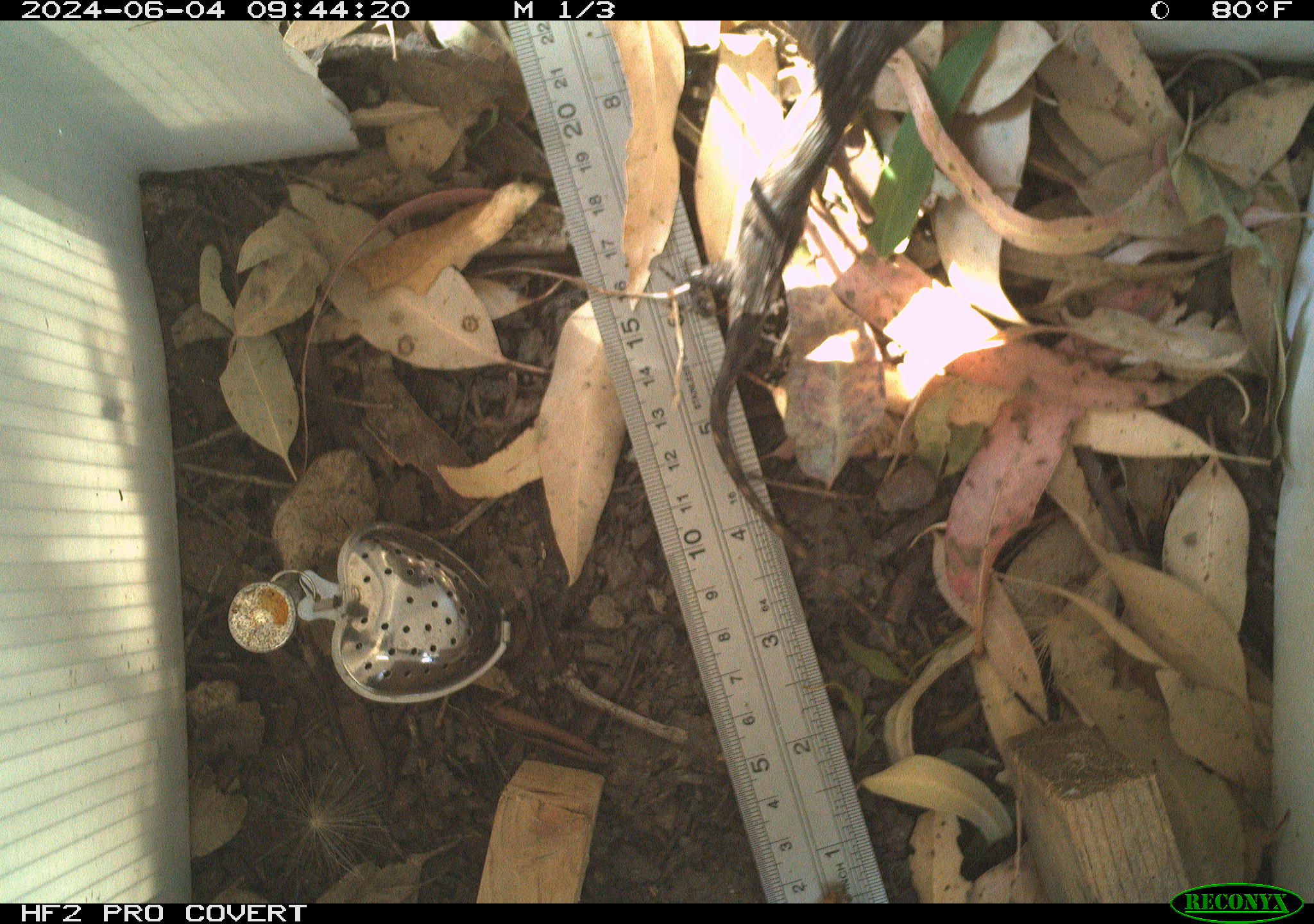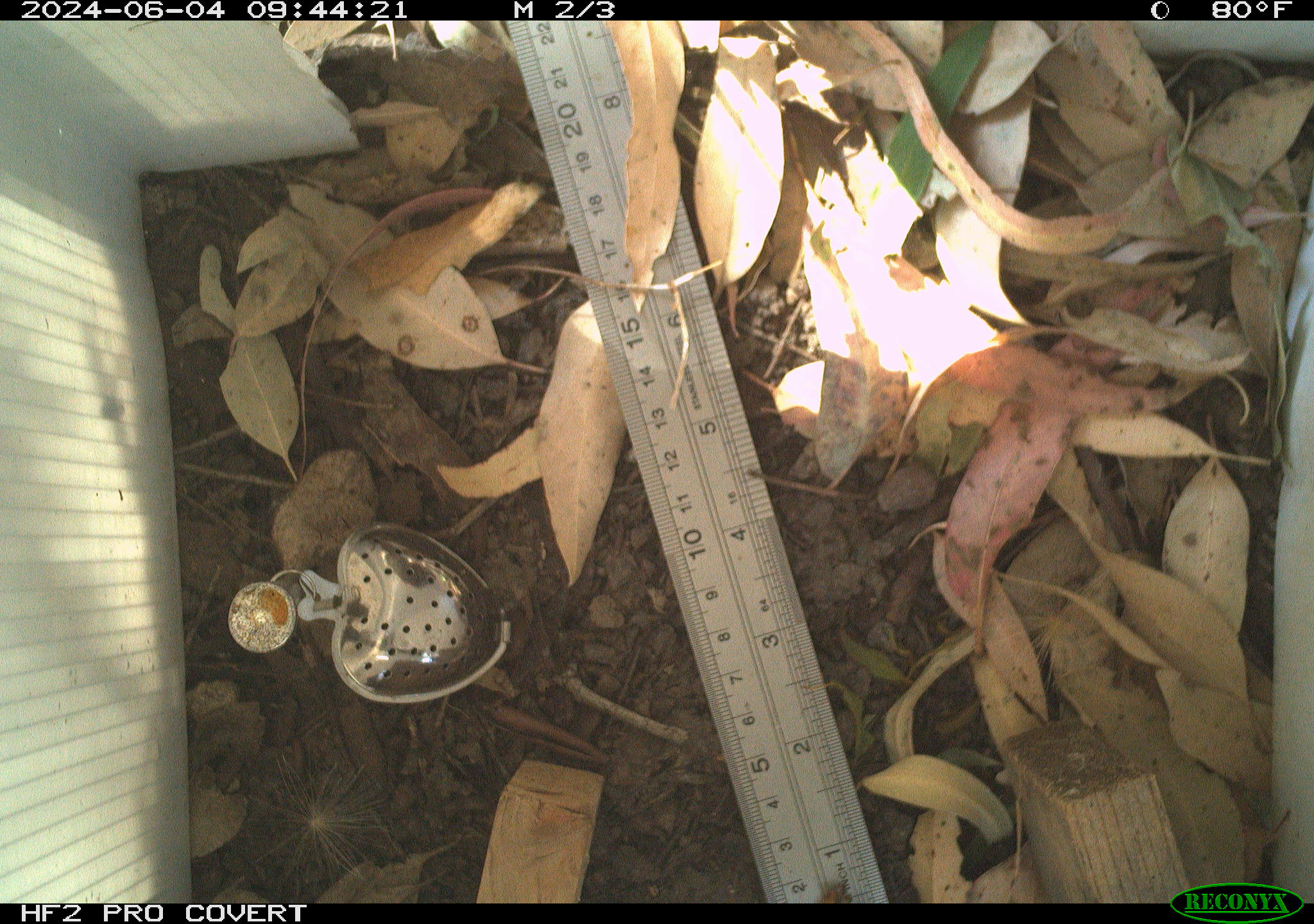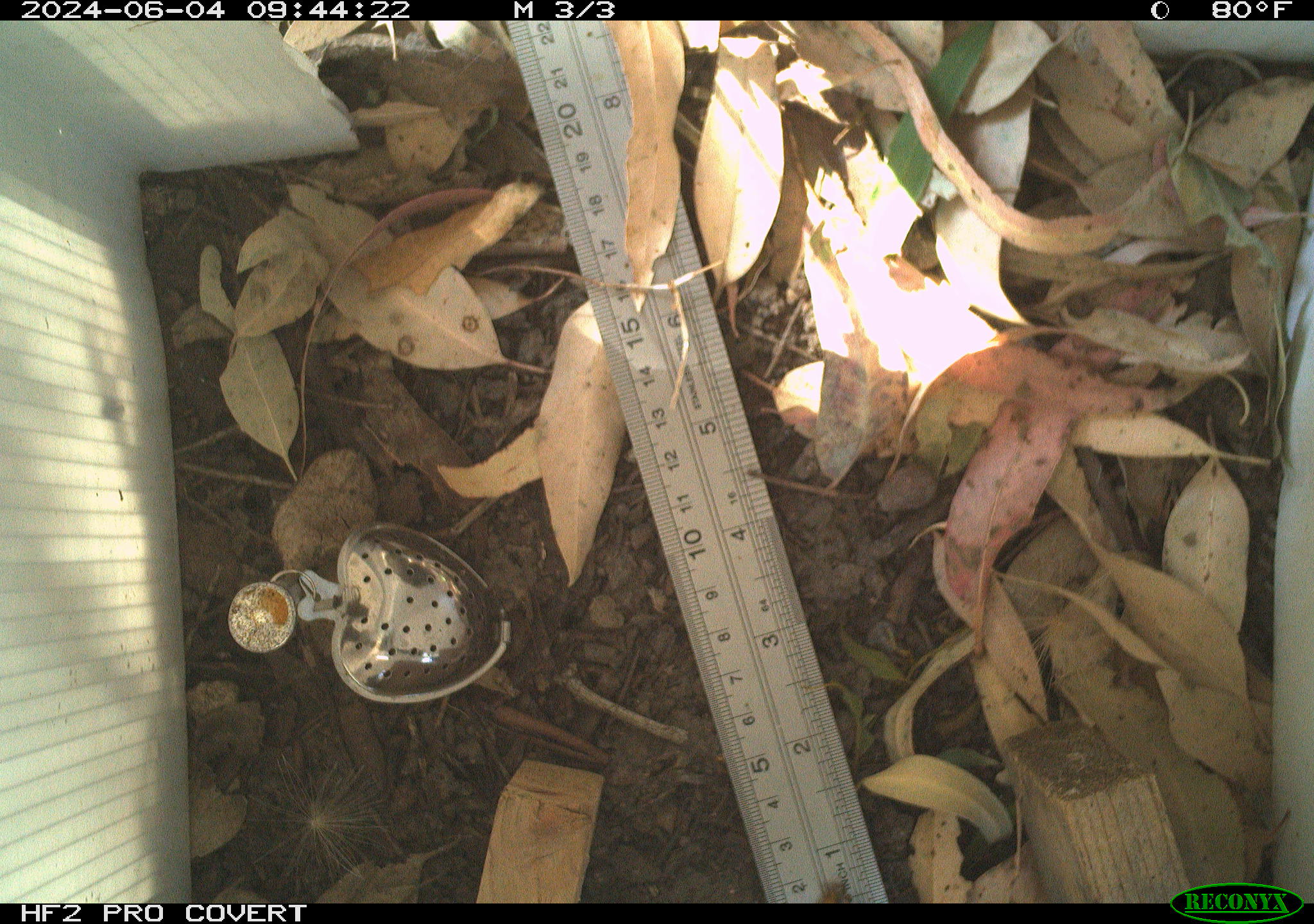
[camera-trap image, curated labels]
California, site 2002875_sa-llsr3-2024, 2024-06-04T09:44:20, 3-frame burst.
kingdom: Animalia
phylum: Chordata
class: Reptilia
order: Squamata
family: Phrynosomatidae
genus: Sceloporus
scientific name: Sceloporus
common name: spiny lizards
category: sceloporus species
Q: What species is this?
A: Sceloporus species (spiny lizards) (Sceloporus).